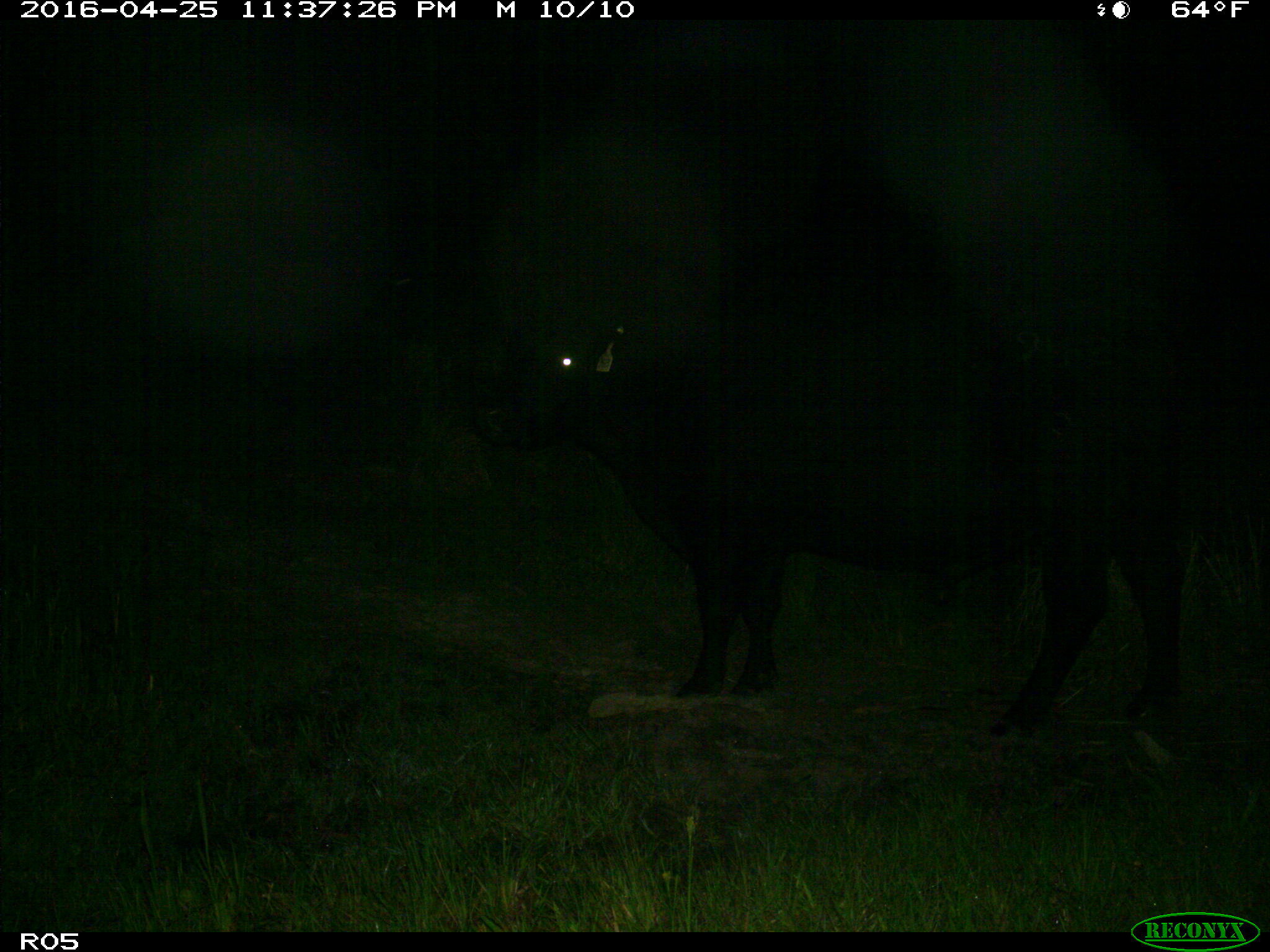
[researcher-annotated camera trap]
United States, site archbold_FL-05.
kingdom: Animalia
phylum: Chordata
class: Mammalia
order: Artiodactyla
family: Bovidae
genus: Bos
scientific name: Bos taurus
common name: domestic cow